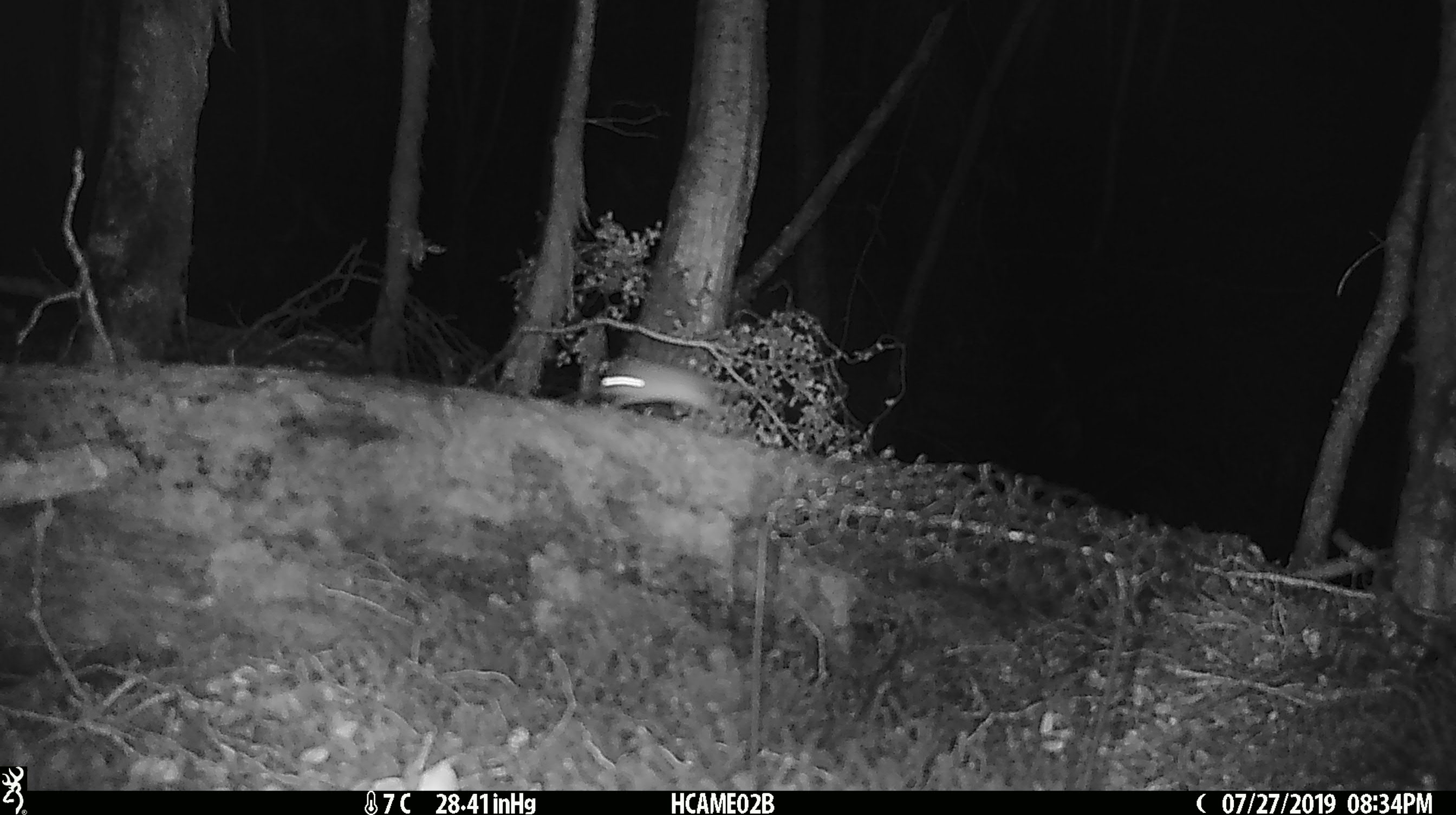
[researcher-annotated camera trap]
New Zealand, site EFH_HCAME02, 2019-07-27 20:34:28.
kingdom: Animalia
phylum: Chordata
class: Mammalia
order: Rodentia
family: Muridae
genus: Mus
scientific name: Mus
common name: mouse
Mouse (Mus).